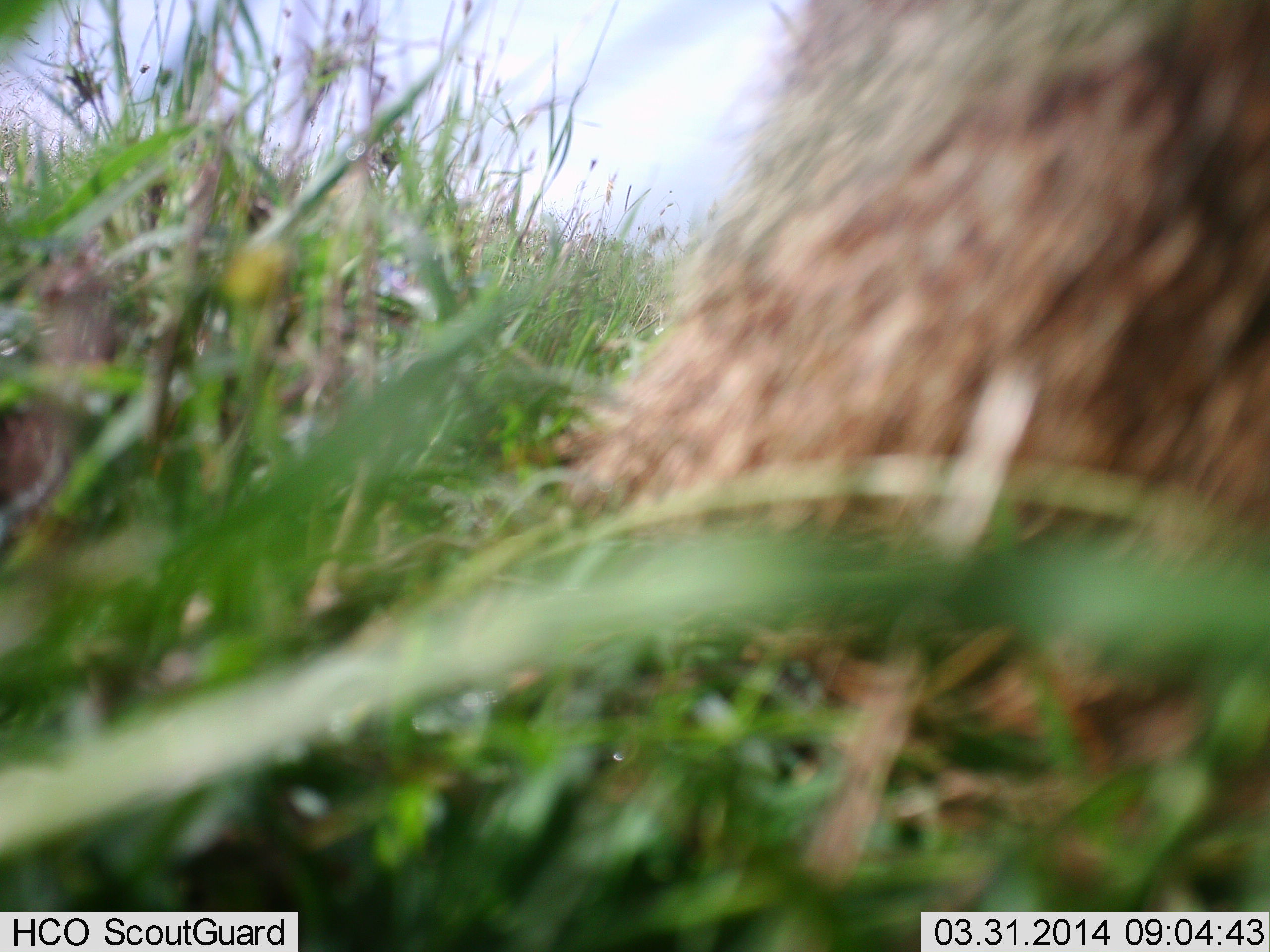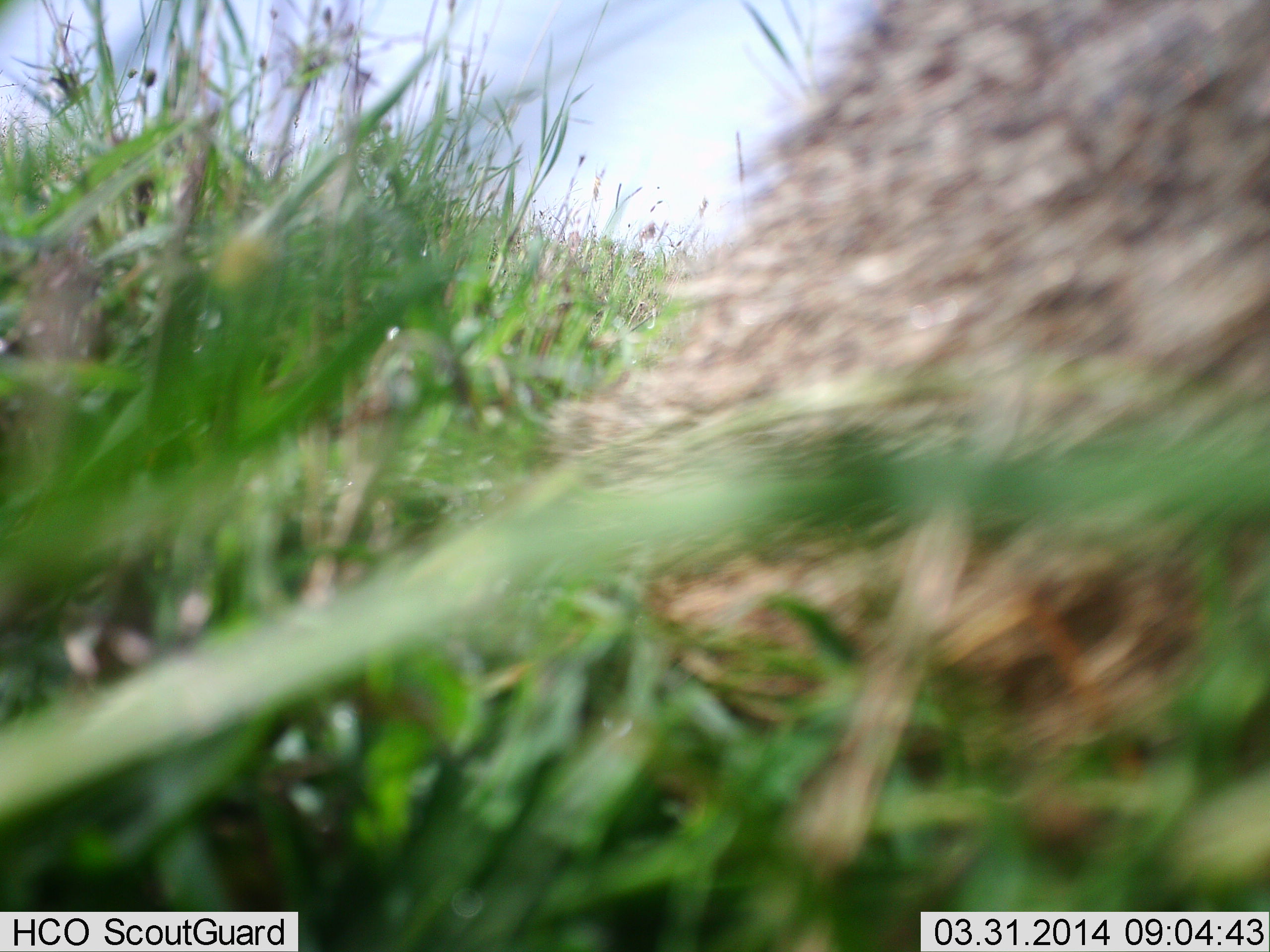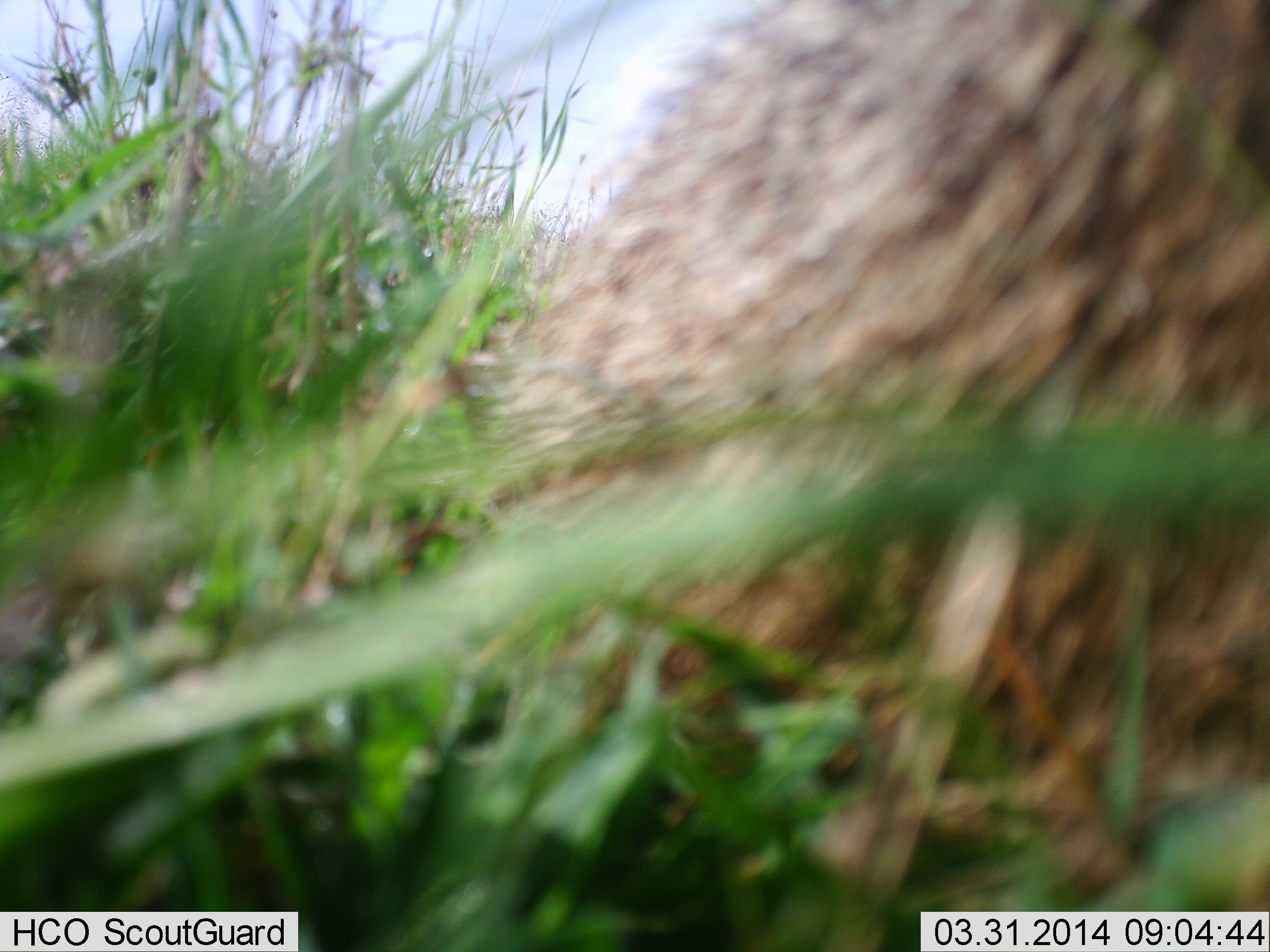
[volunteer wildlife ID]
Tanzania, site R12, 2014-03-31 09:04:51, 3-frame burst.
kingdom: Animalia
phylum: Chordata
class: Mammalia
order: Carnivora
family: Herpestidae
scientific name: Herpestidae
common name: mongoose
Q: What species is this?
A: Mongoose (Herpestidae).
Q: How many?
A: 1.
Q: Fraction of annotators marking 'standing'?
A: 60%.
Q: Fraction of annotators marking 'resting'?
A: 0%.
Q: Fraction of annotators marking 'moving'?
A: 20%.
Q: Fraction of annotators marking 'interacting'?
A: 20%.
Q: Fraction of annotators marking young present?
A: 0%.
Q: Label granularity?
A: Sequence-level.